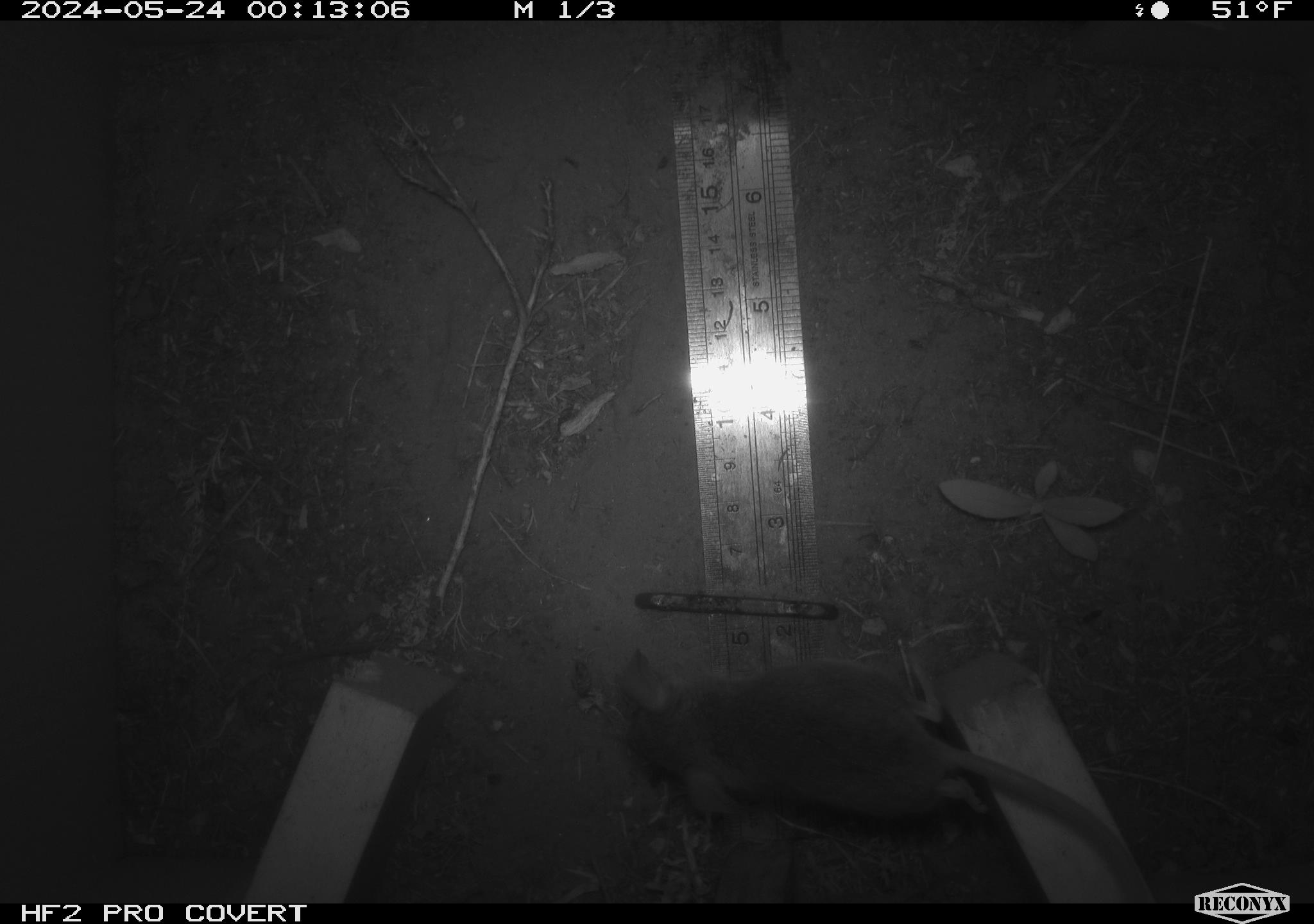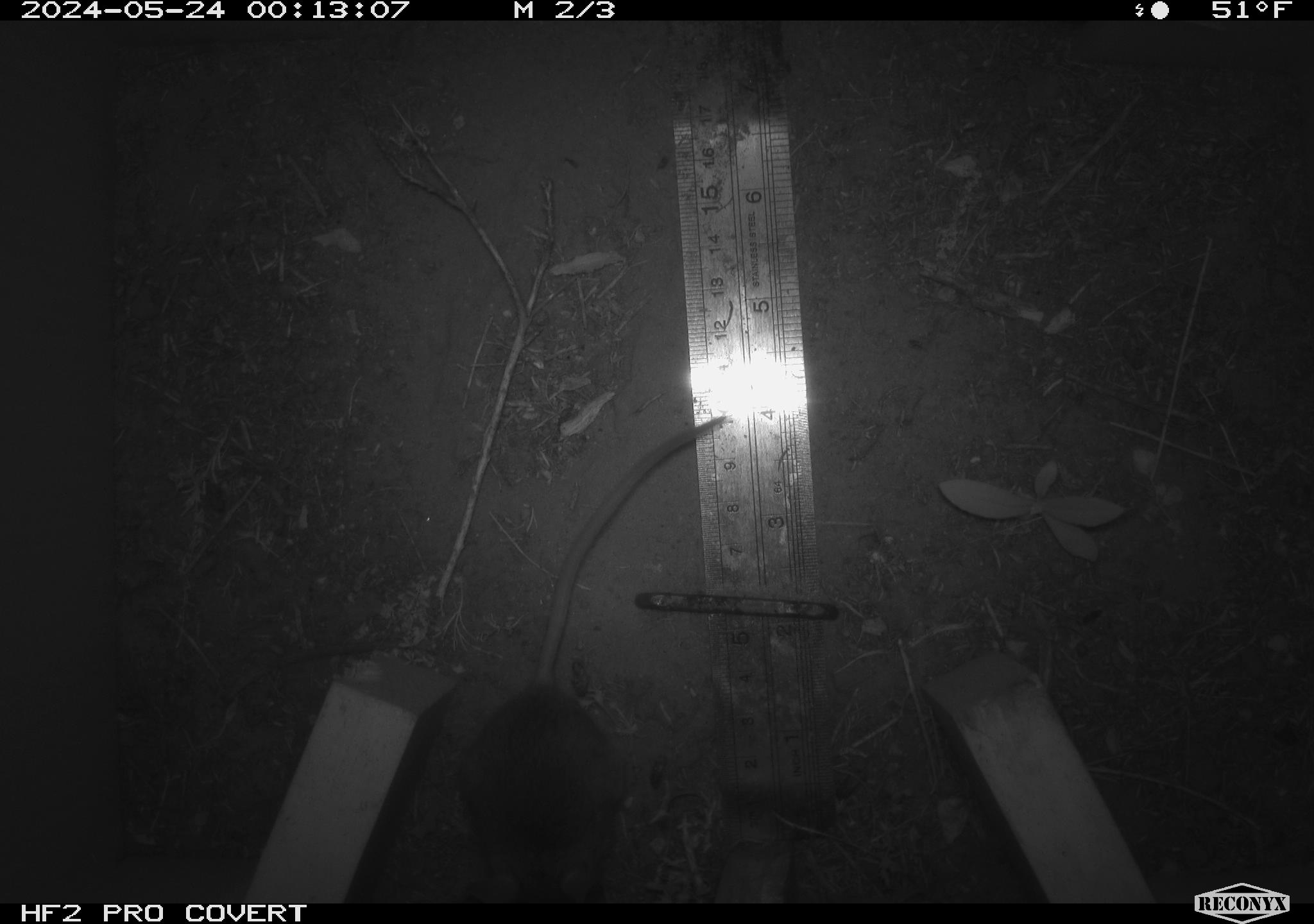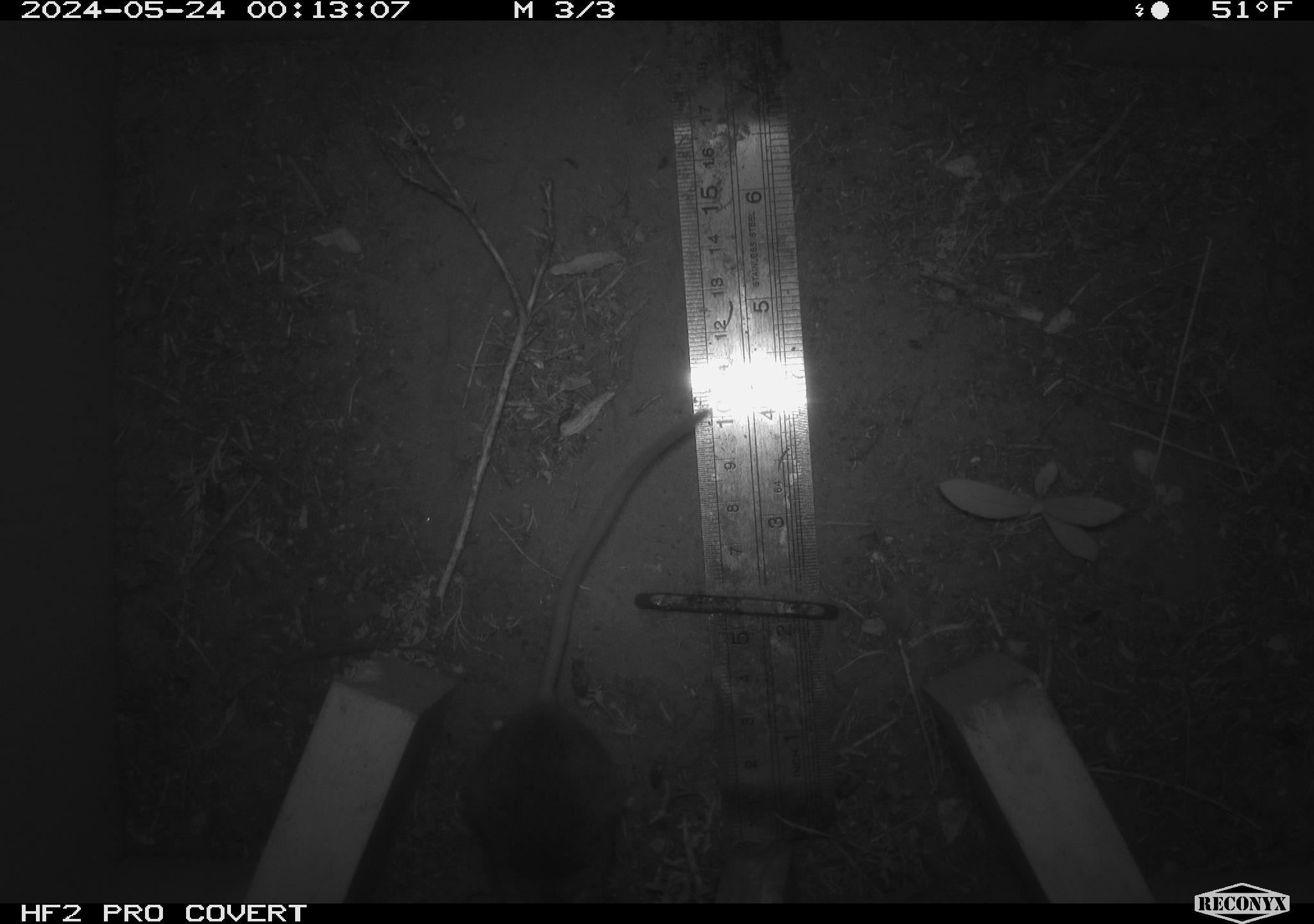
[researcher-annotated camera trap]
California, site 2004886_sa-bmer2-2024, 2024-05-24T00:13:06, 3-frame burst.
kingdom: Animalia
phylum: Chordata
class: Mammalia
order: Rodentia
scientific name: Rodentia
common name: mouse species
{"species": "mouse species (Rodentia)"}